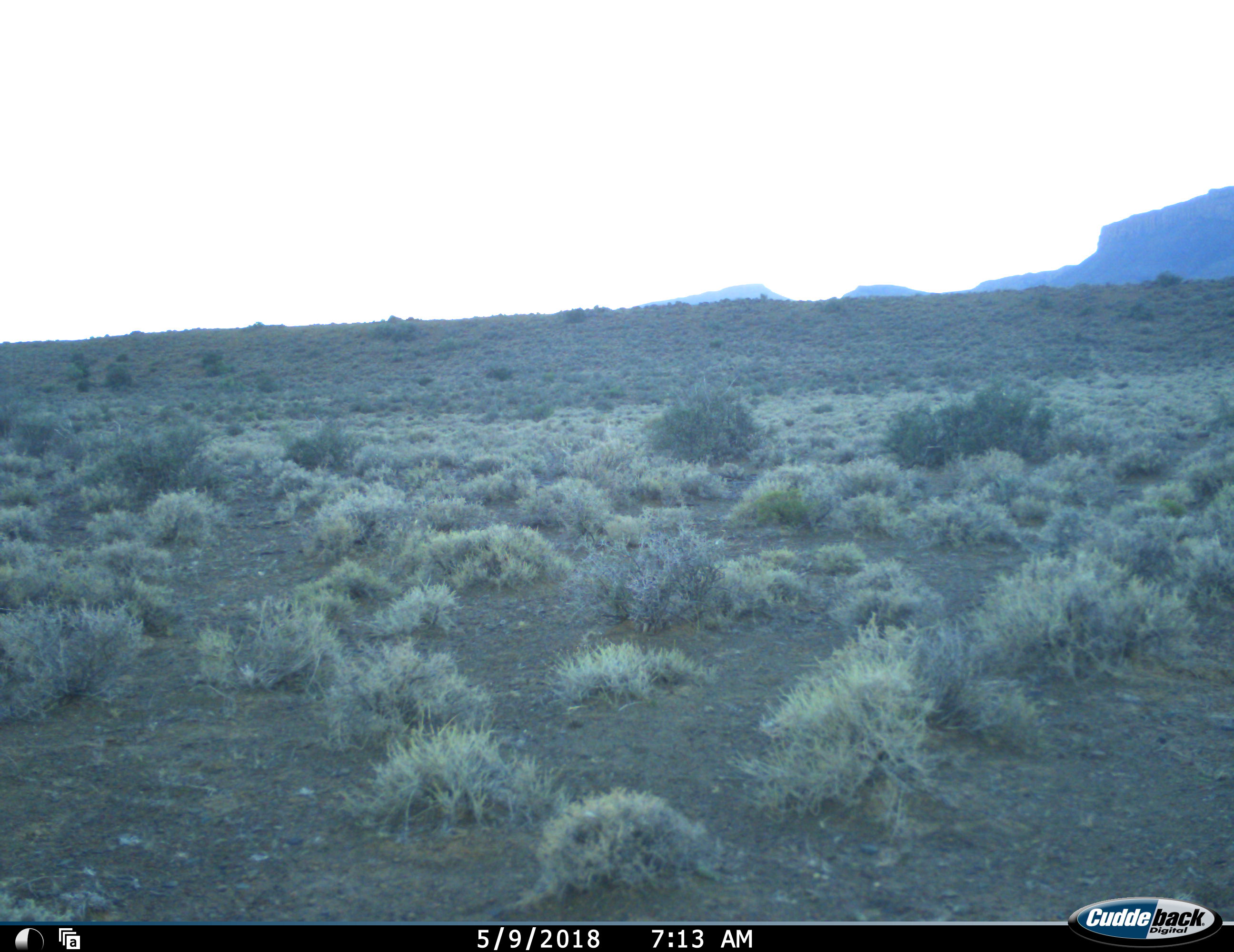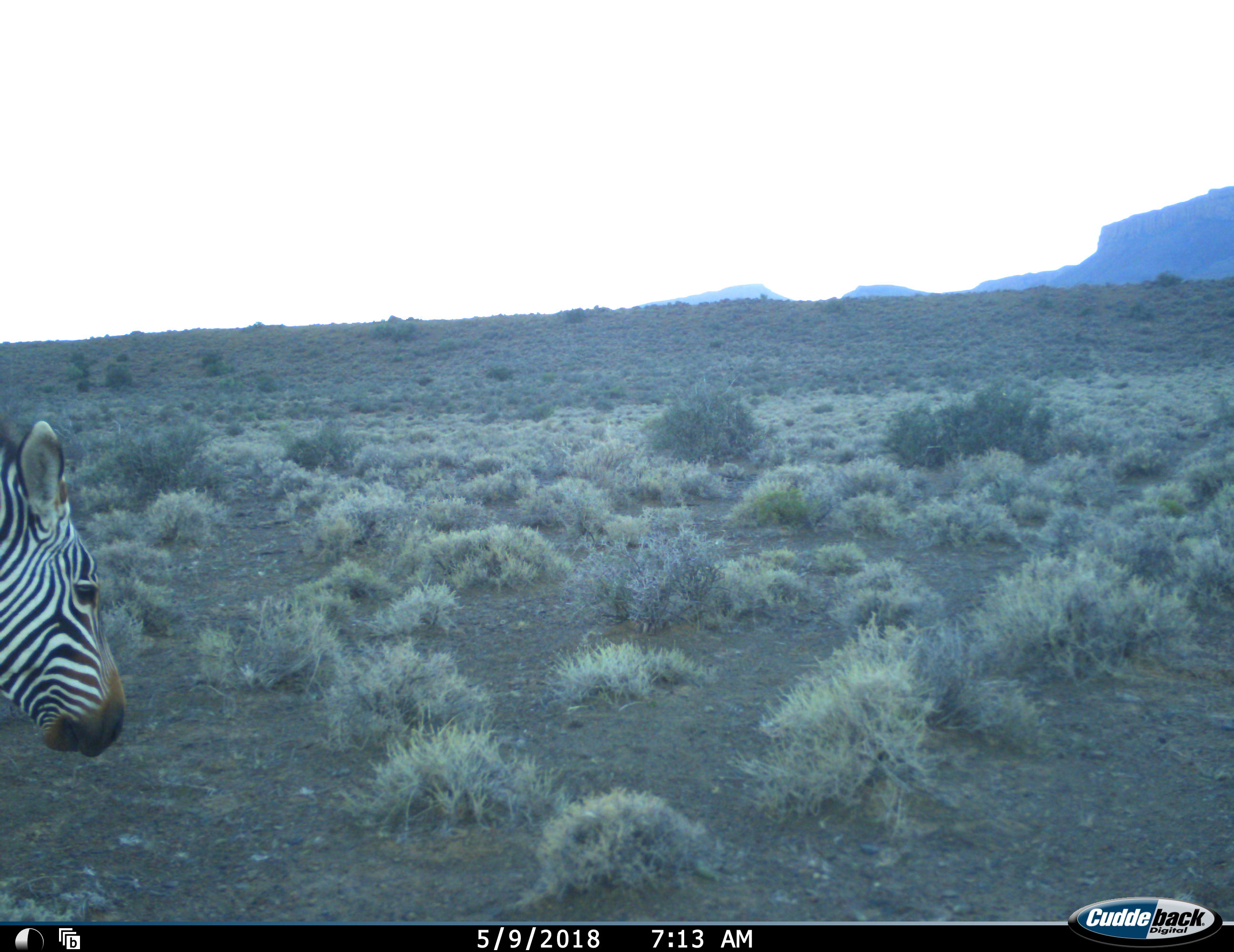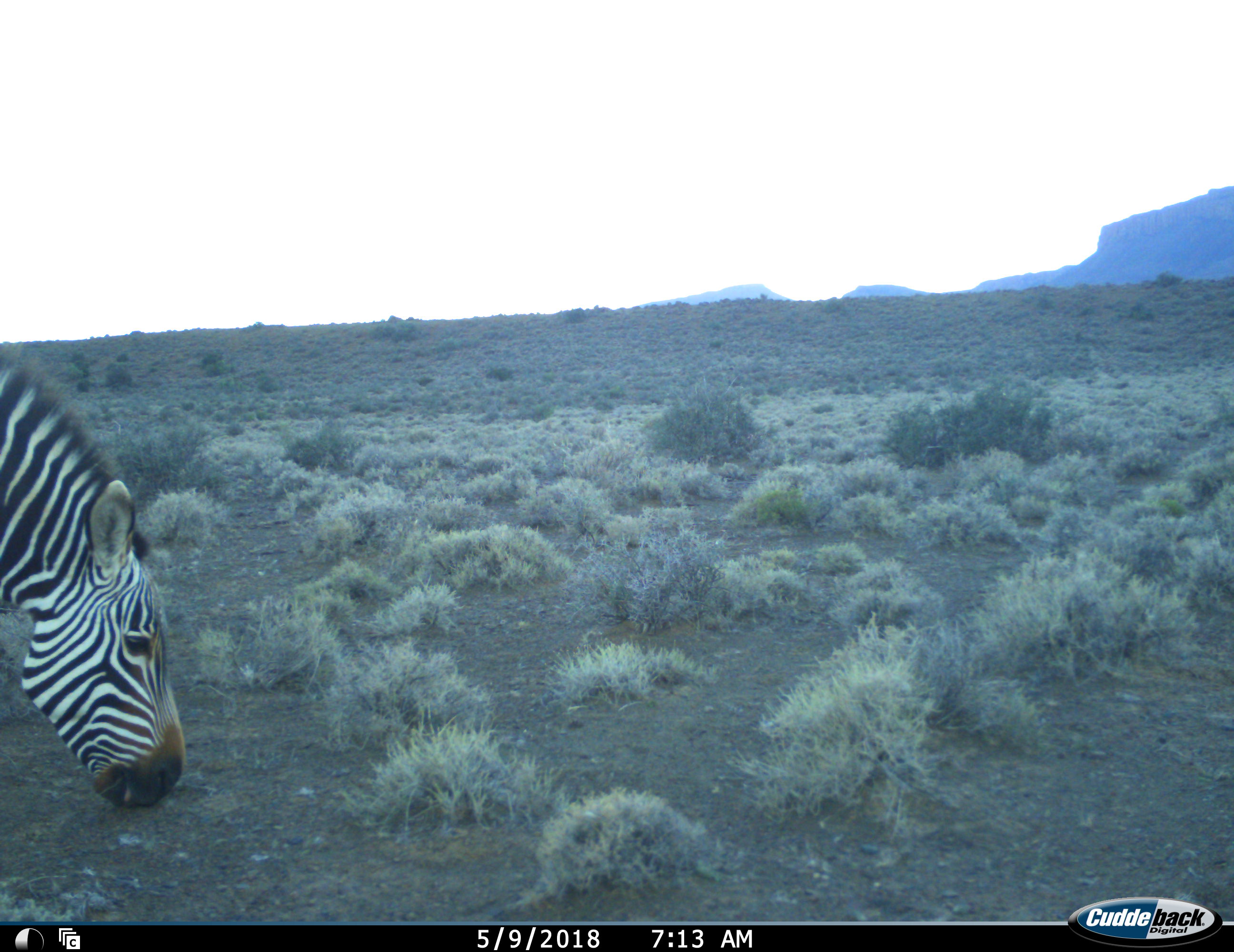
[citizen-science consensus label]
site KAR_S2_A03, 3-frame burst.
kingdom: Animalia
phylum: Chordata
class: Mammalia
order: Perissodactyla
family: Equidae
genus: Equus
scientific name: Equus zebra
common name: mountain zebra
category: zebramountain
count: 1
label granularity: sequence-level